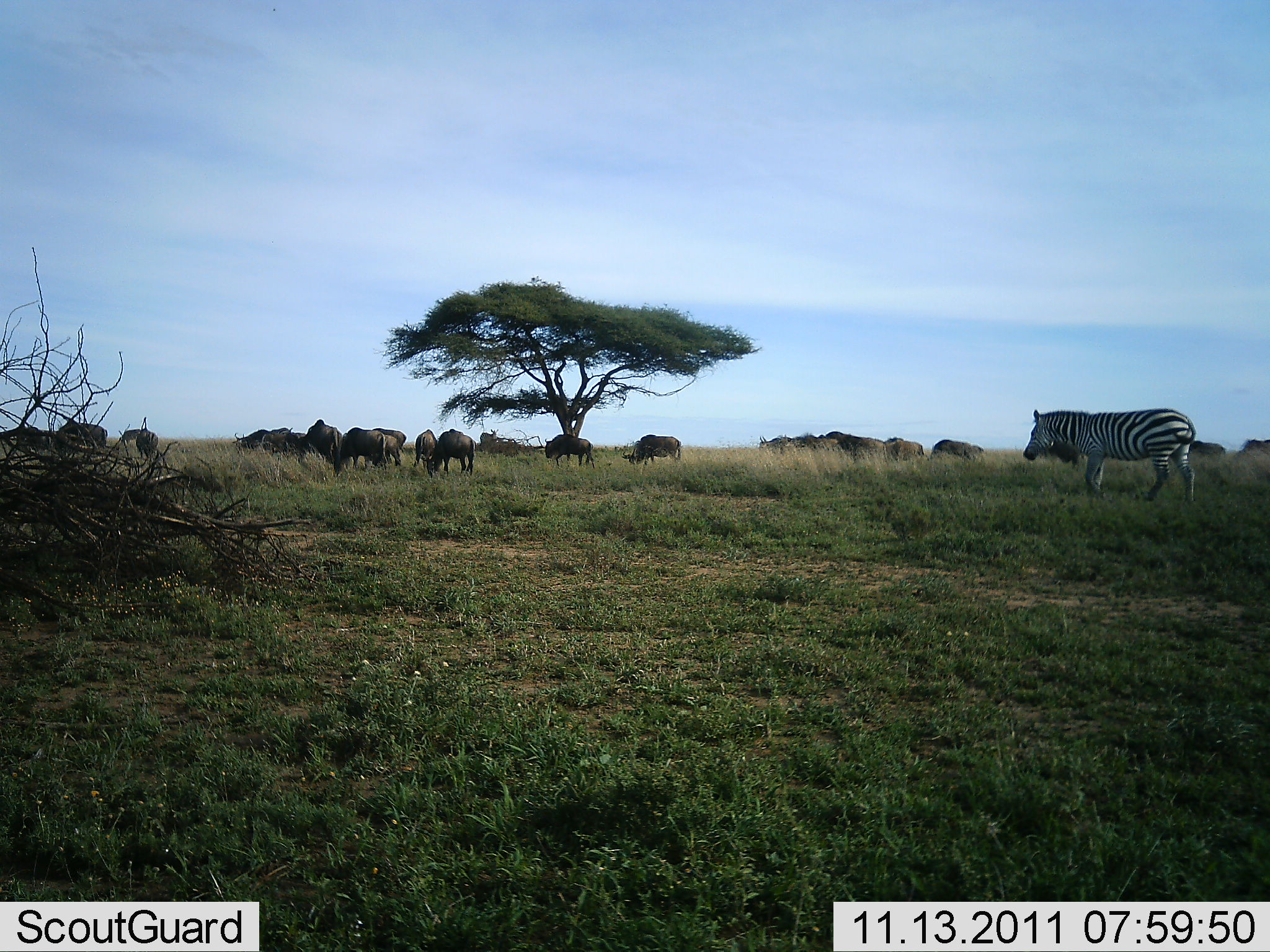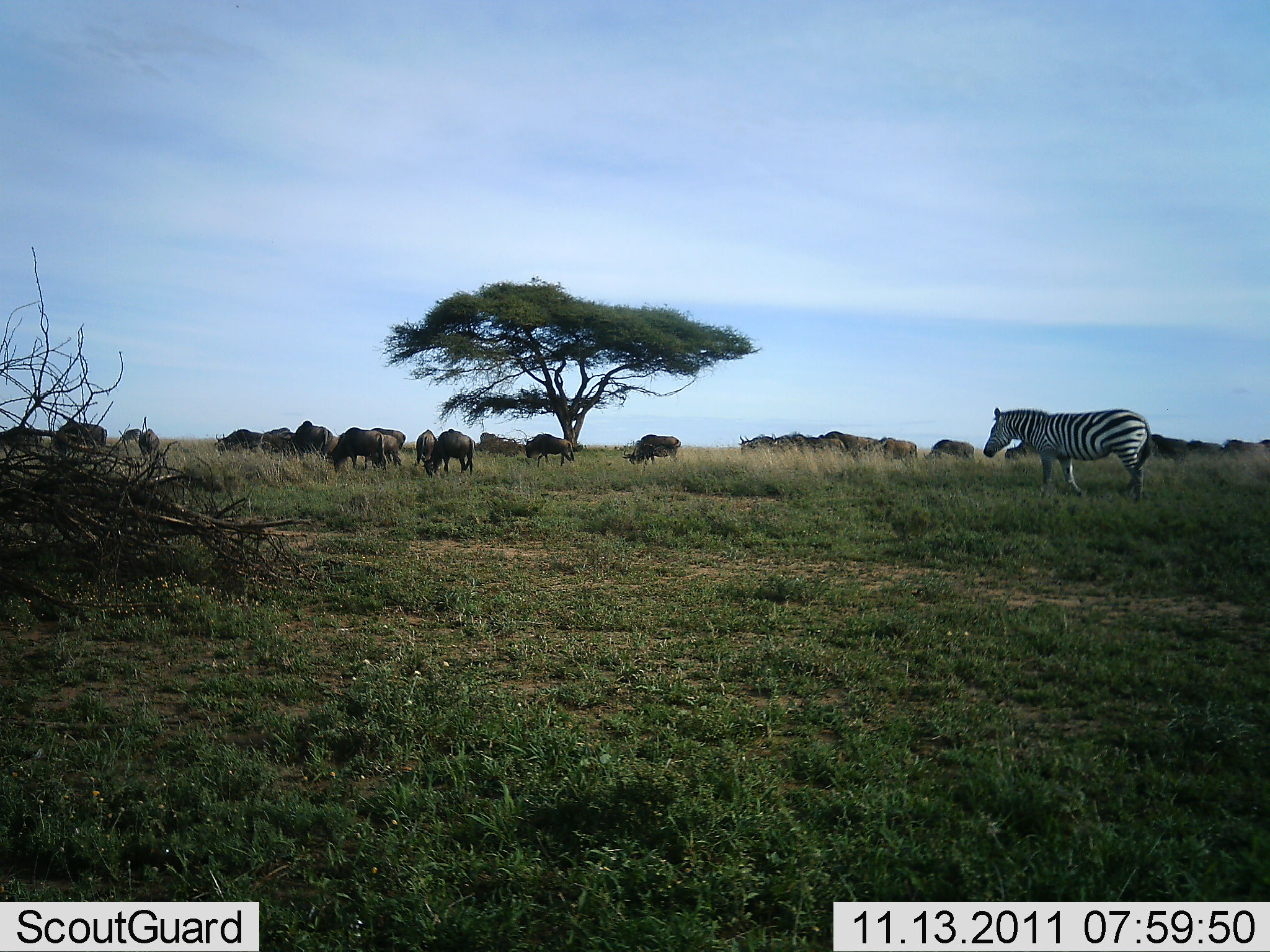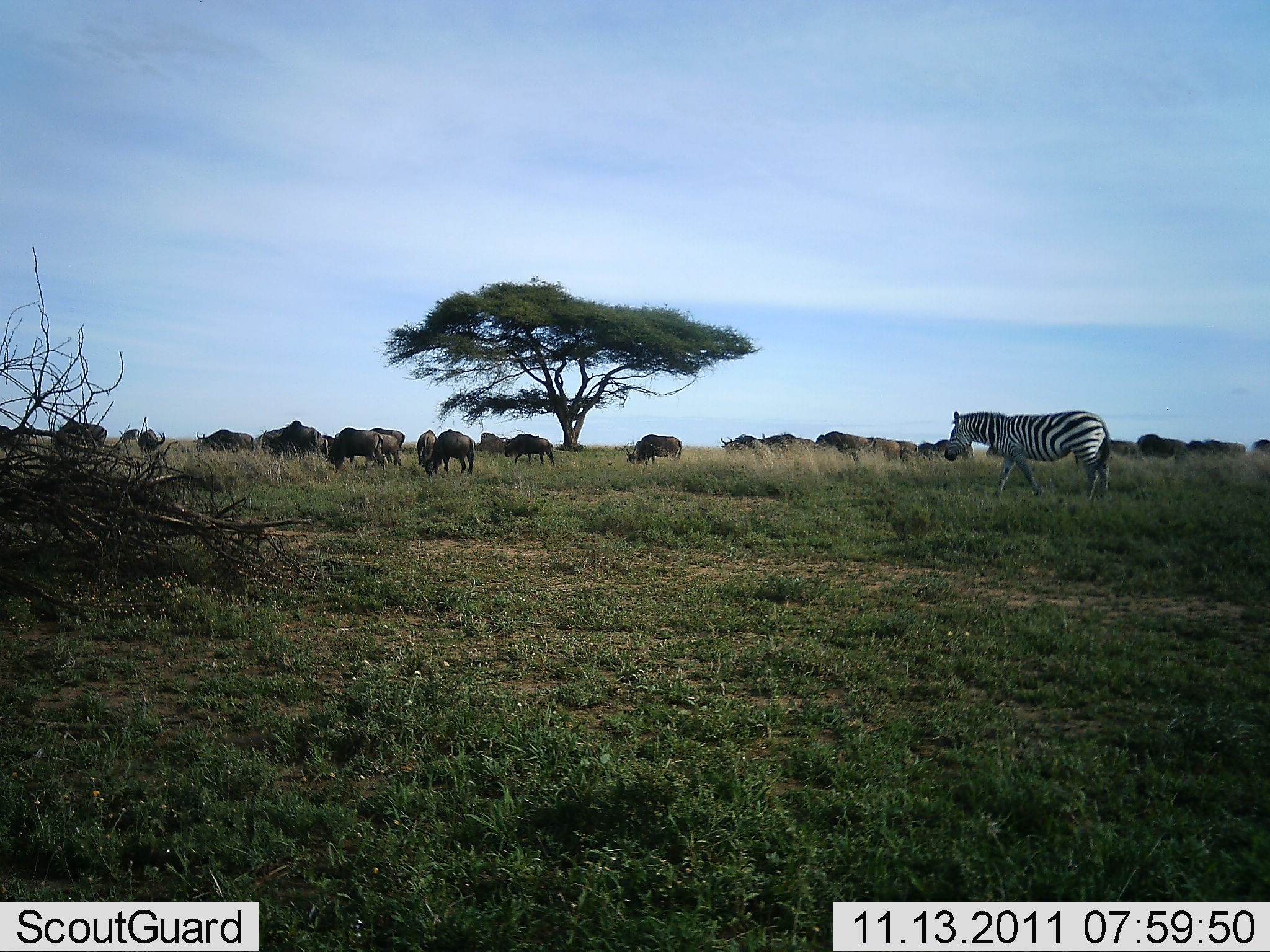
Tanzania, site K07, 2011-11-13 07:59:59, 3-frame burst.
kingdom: Animalia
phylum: Chordata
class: Mammalia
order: Artiodactyla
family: Bovidae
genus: Connochaetes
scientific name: Connochaetes taurinus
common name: blue wildebeest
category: wildebeest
Wildebeest (blue wildebeest) (Connochaetes taurinus), count 11-50. Behavior (volunteer vote fractions): standing 31%, resting 0%, moving 46%, interacting 0%. Young present (vote fraction): 0%. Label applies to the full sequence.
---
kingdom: Animalia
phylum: Chordata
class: Mammalia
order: Perissodactyla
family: Equidae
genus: Equus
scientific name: Equus quagga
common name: plains zebra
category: zebra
Zebra (plains zebra) (Equus quagga), count 1. Behavior (volunteer vote fractions): standing 27%, resting 0%, moving 87%, interacting 0%. Young present (vote fraction): 0%. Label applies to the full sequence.